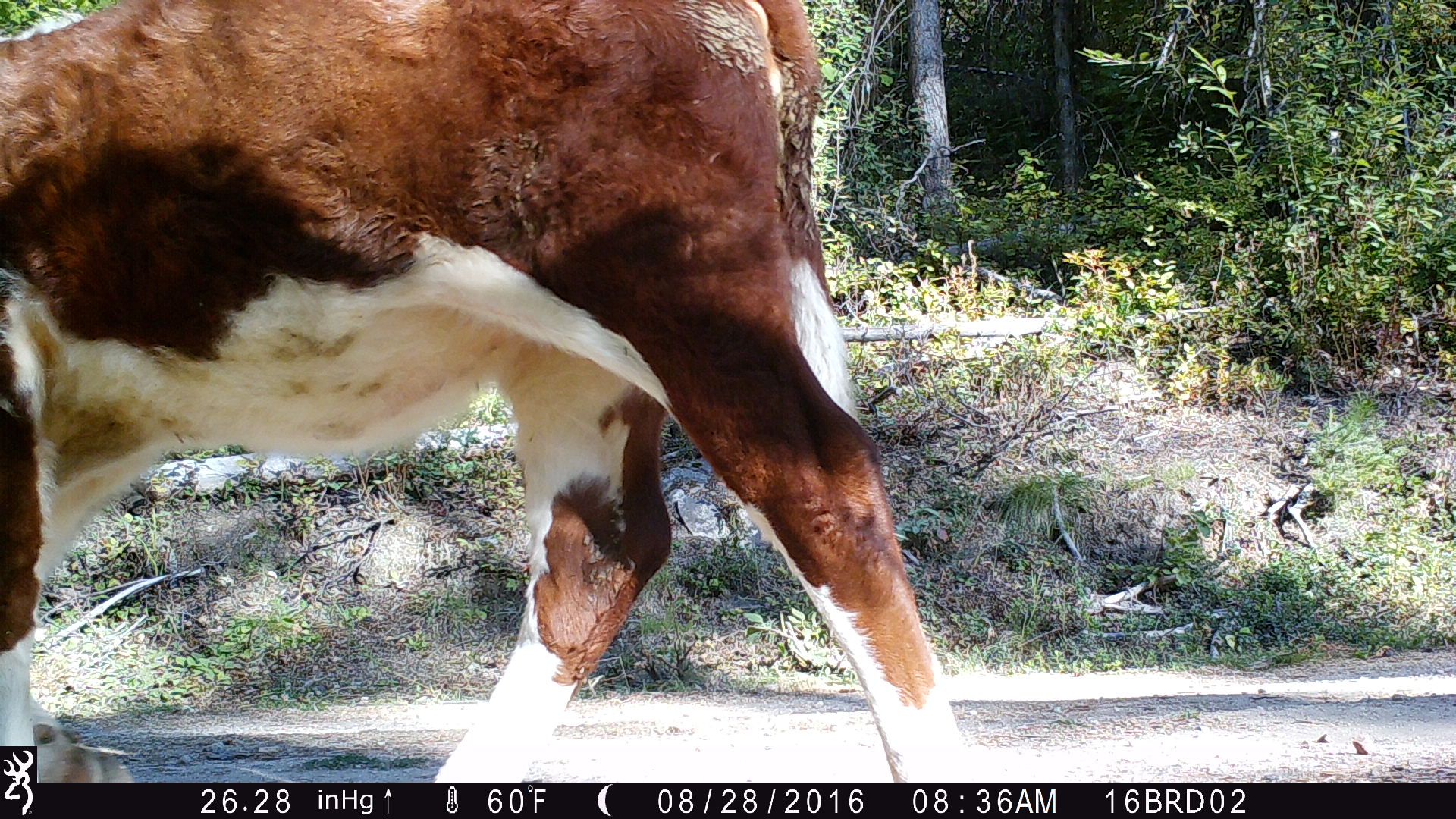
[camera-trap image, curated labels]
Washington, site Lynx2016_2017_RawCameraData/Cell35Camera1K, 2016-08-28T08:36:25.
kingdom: Animalia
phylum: Chordata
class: Mammalia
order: Artiodactyla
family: Bovidae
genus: Bos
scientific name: Bos taurus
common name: domestic cattle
Domestic cattle (Bos taurus). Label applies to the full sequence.